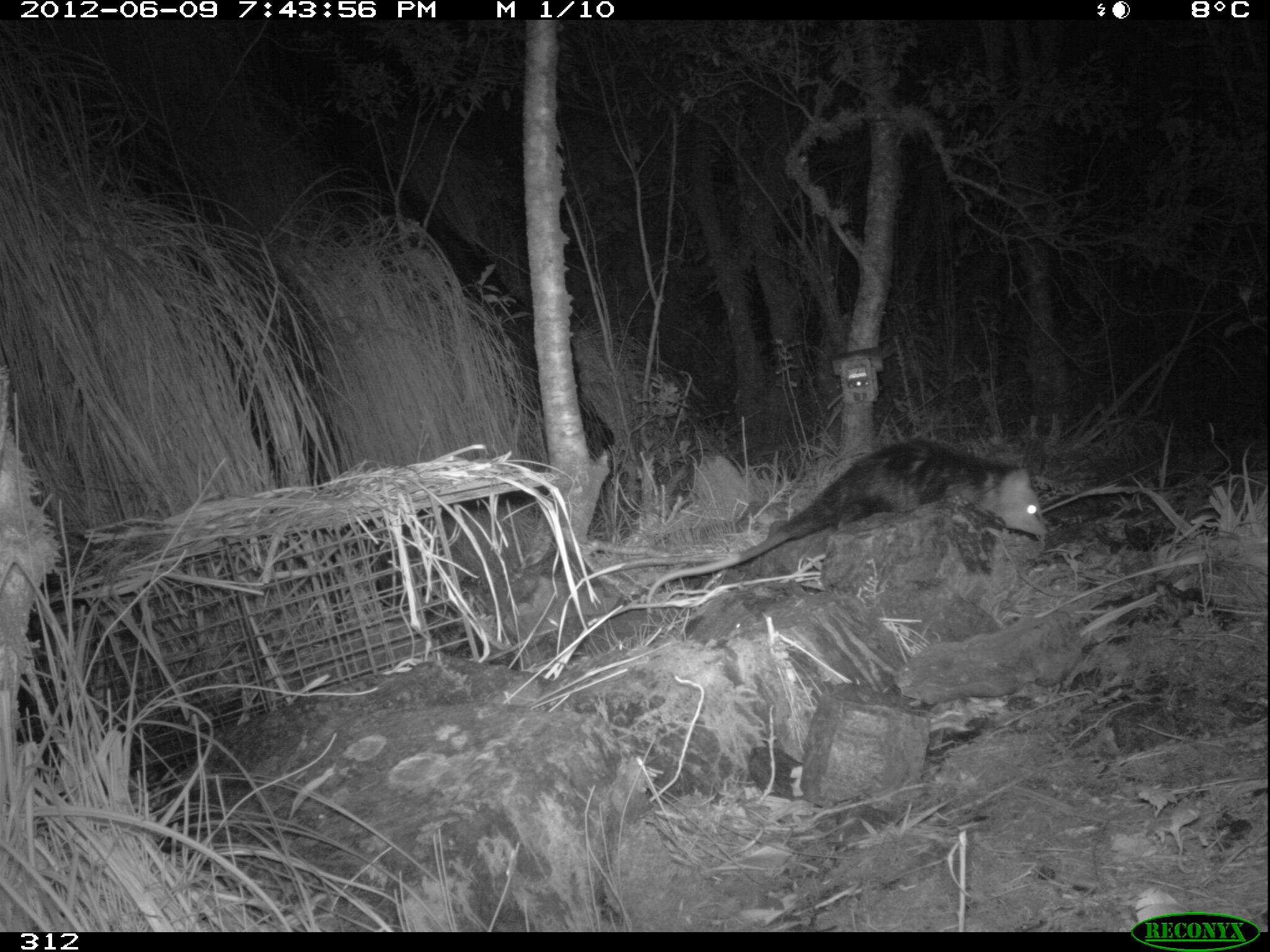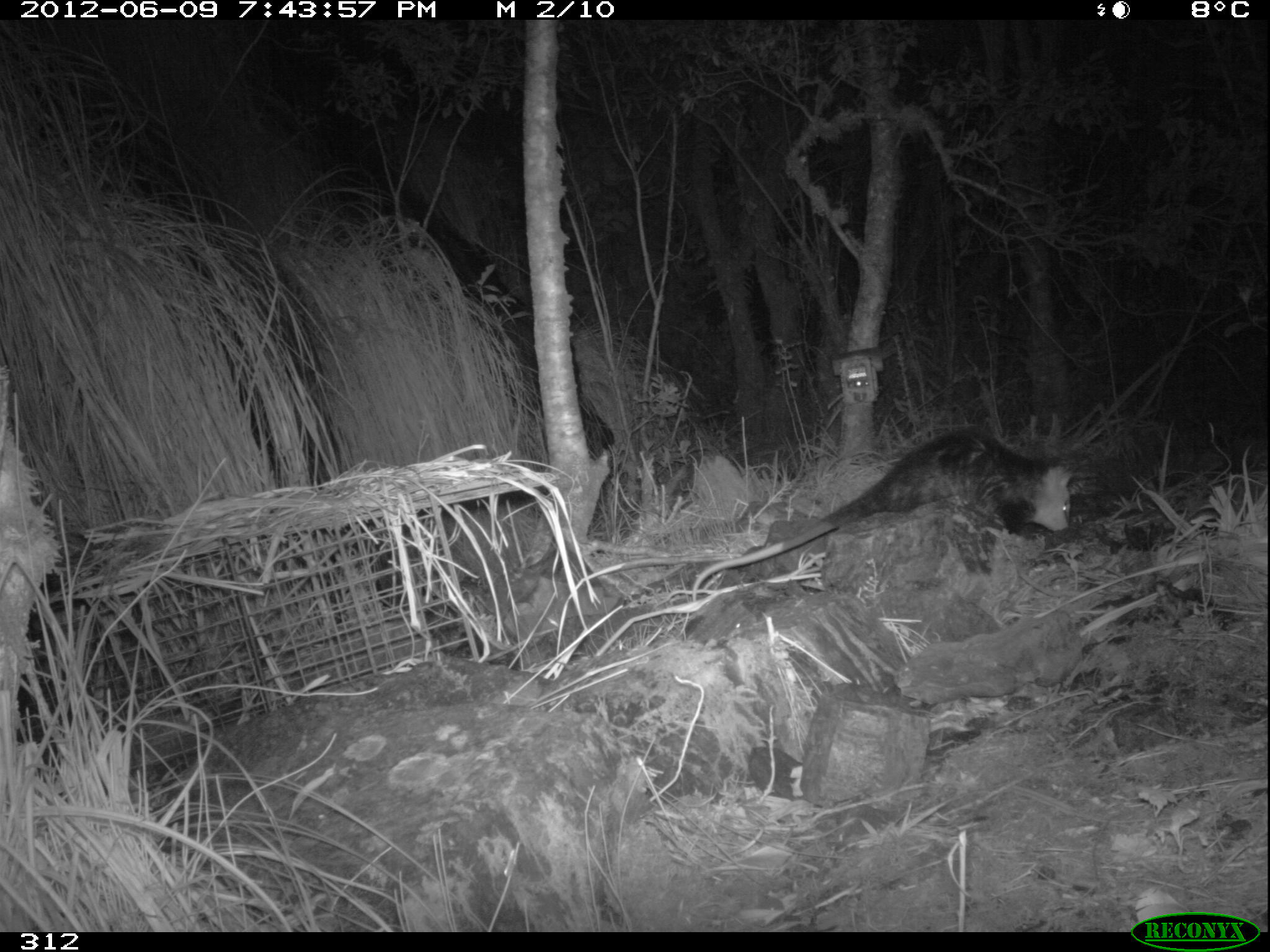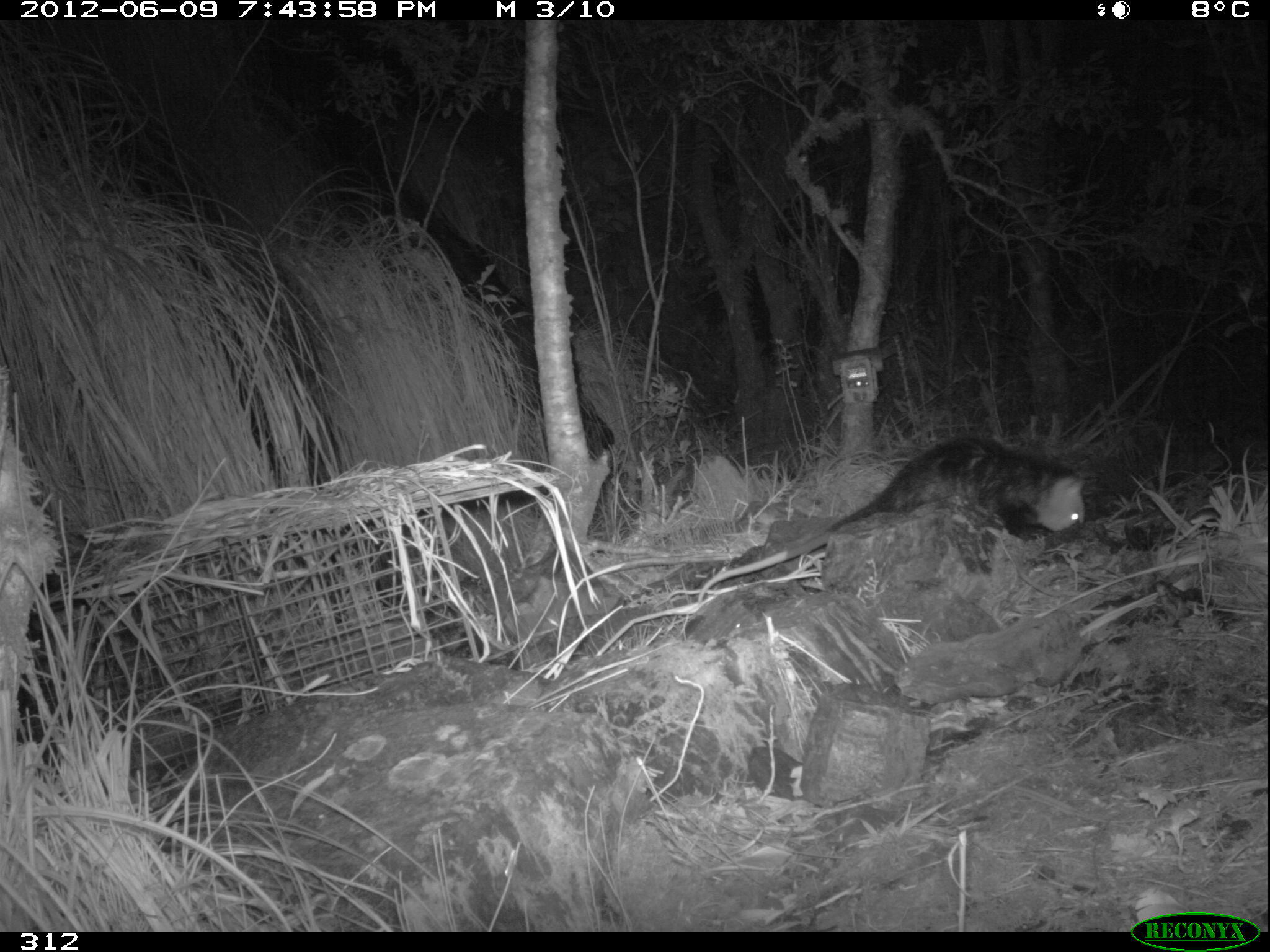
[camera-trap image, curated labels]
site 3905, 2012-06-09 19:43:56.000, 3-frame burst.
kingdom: Animalia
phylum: Chordata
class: Mammalia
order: Didelphimorphia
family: Didelphidae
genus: Didelphis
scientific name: Didelphis pernigra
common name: andean white-eared opossum